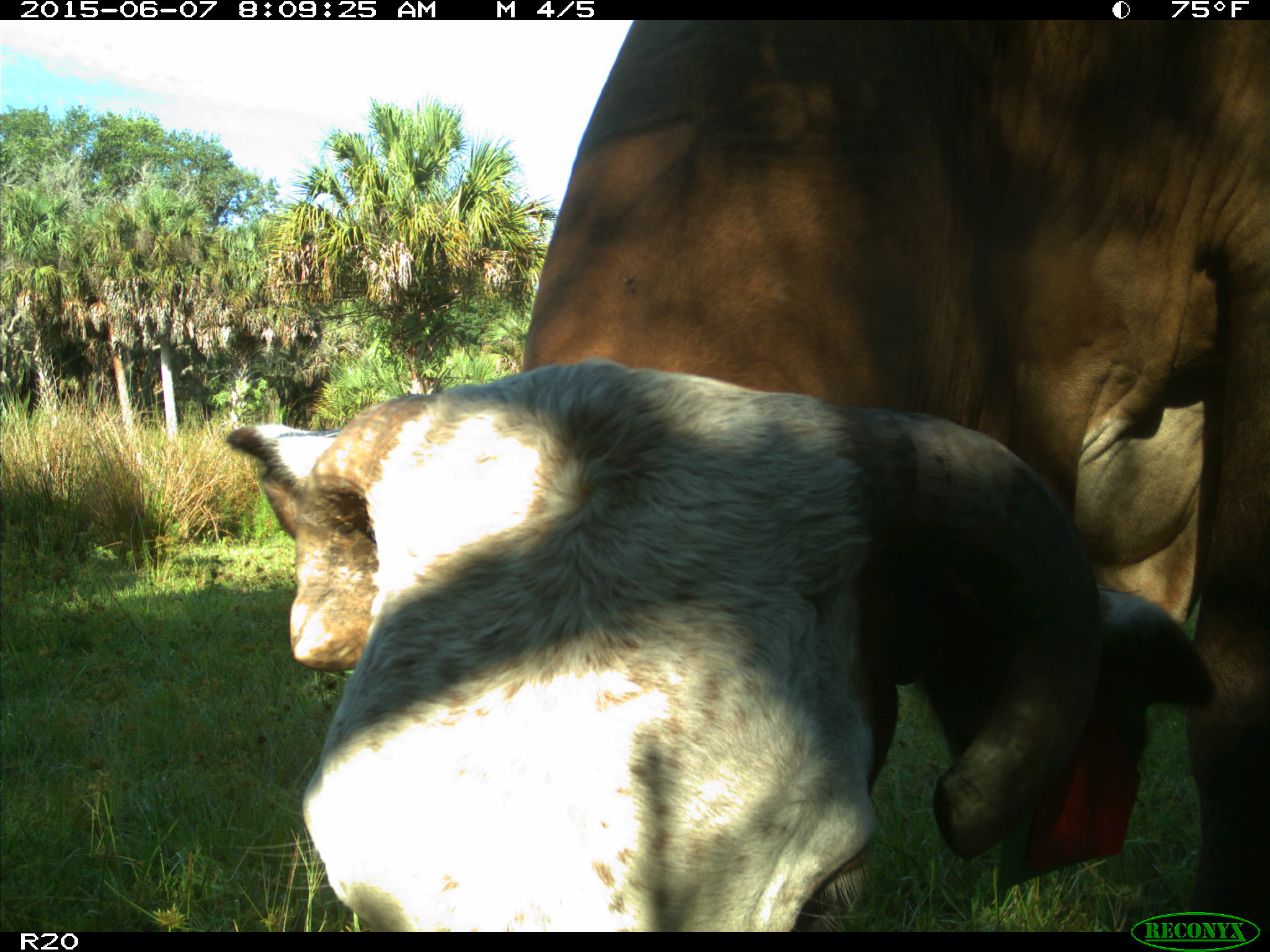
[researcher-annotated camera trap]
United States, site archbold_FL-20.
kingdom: Animalia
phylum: Chordata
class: Mammalia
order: Artiodactyla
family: Bovidae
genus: Bos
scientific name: Bos taurus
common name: domestic cow